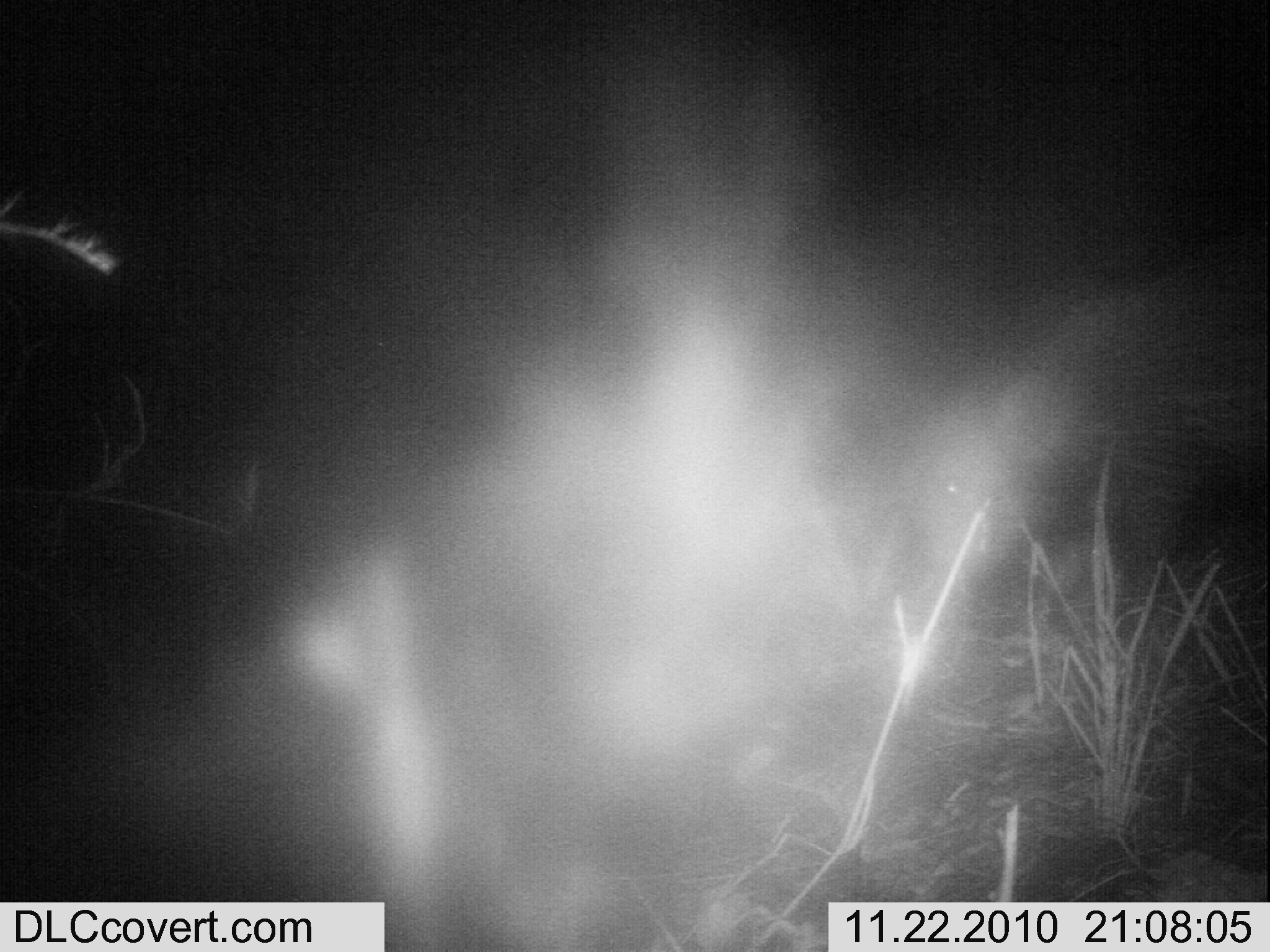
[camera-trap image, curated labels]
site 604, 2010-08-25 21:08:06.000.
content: unidentified animal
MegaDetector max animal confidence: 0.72